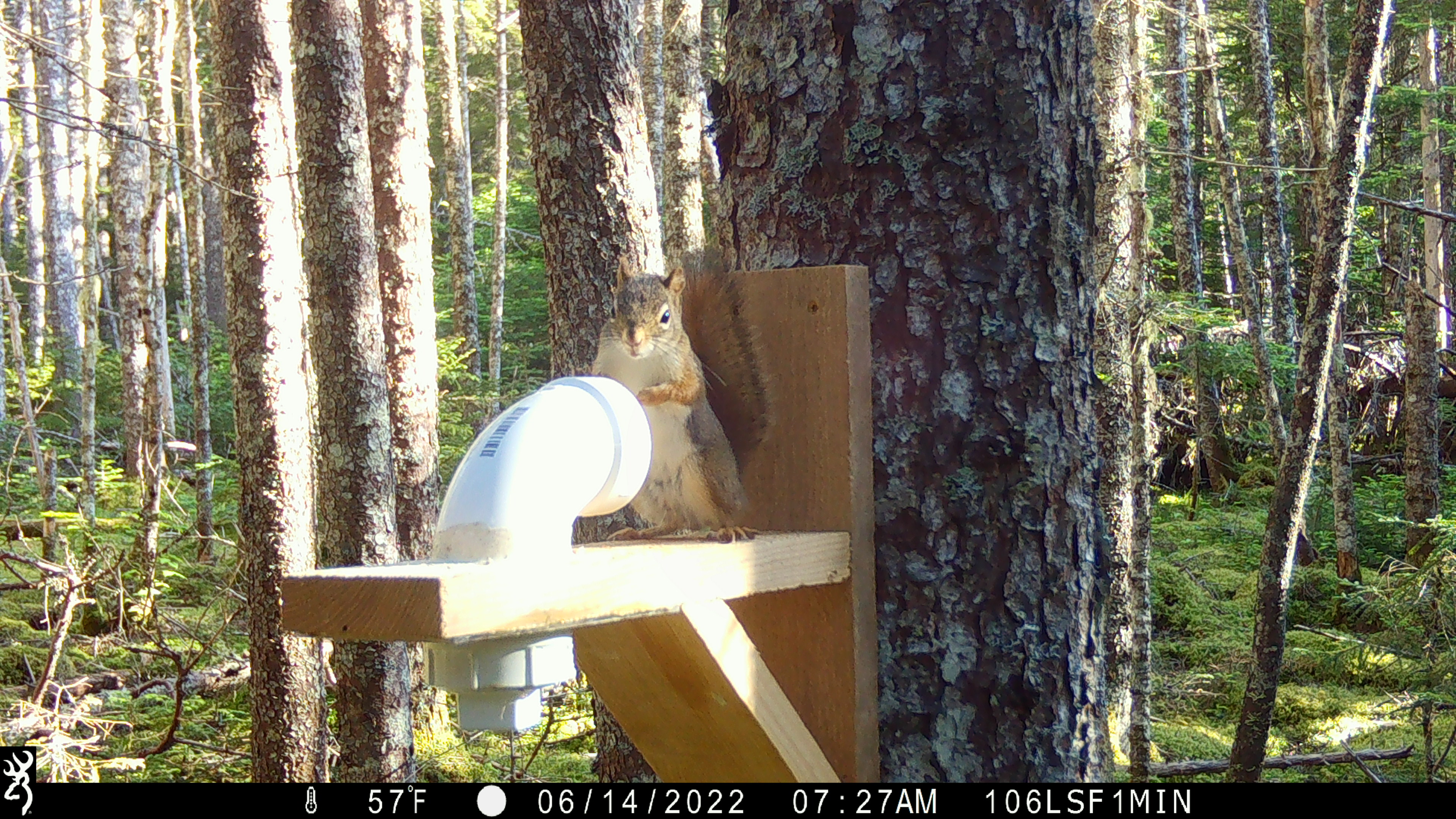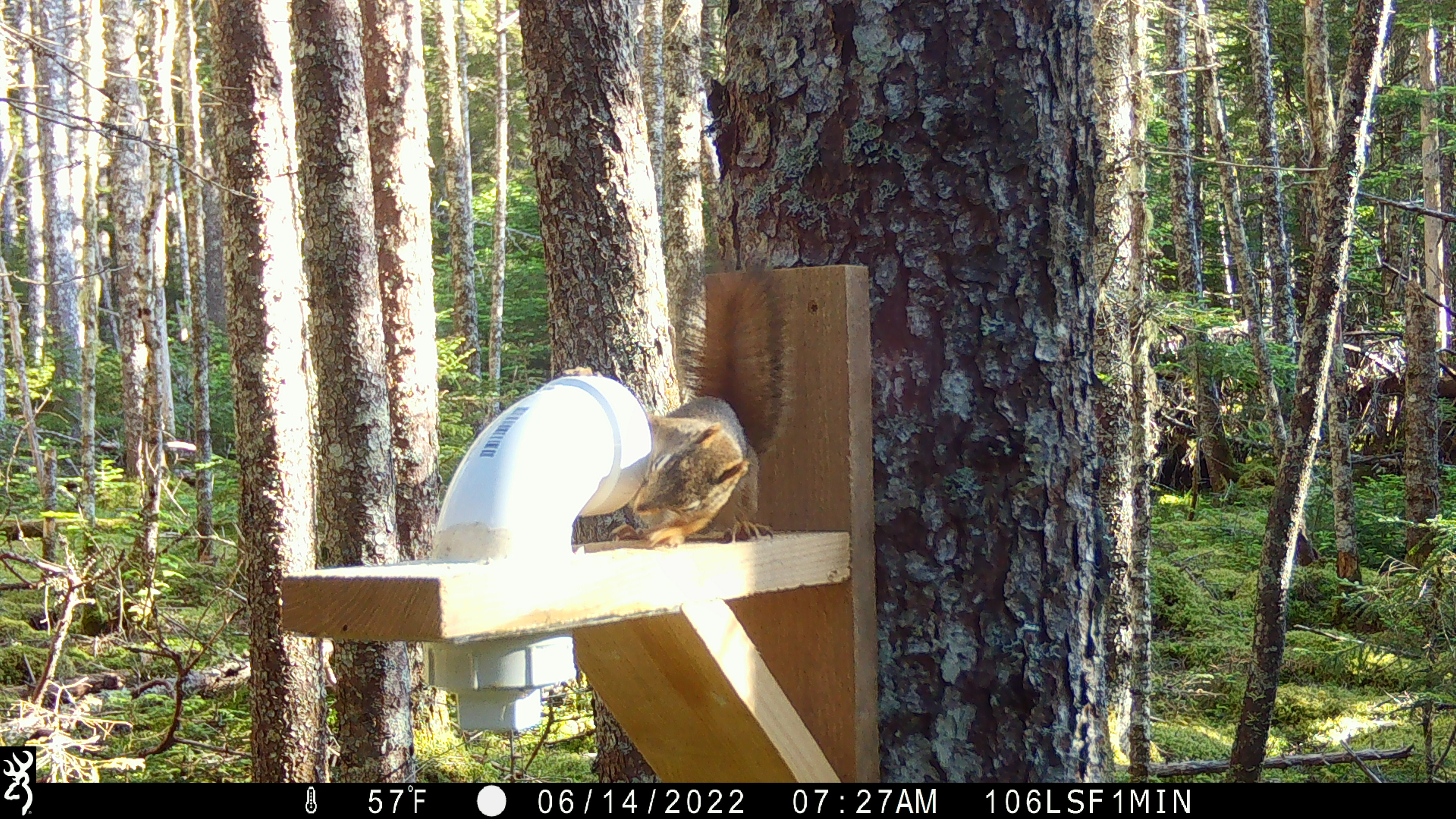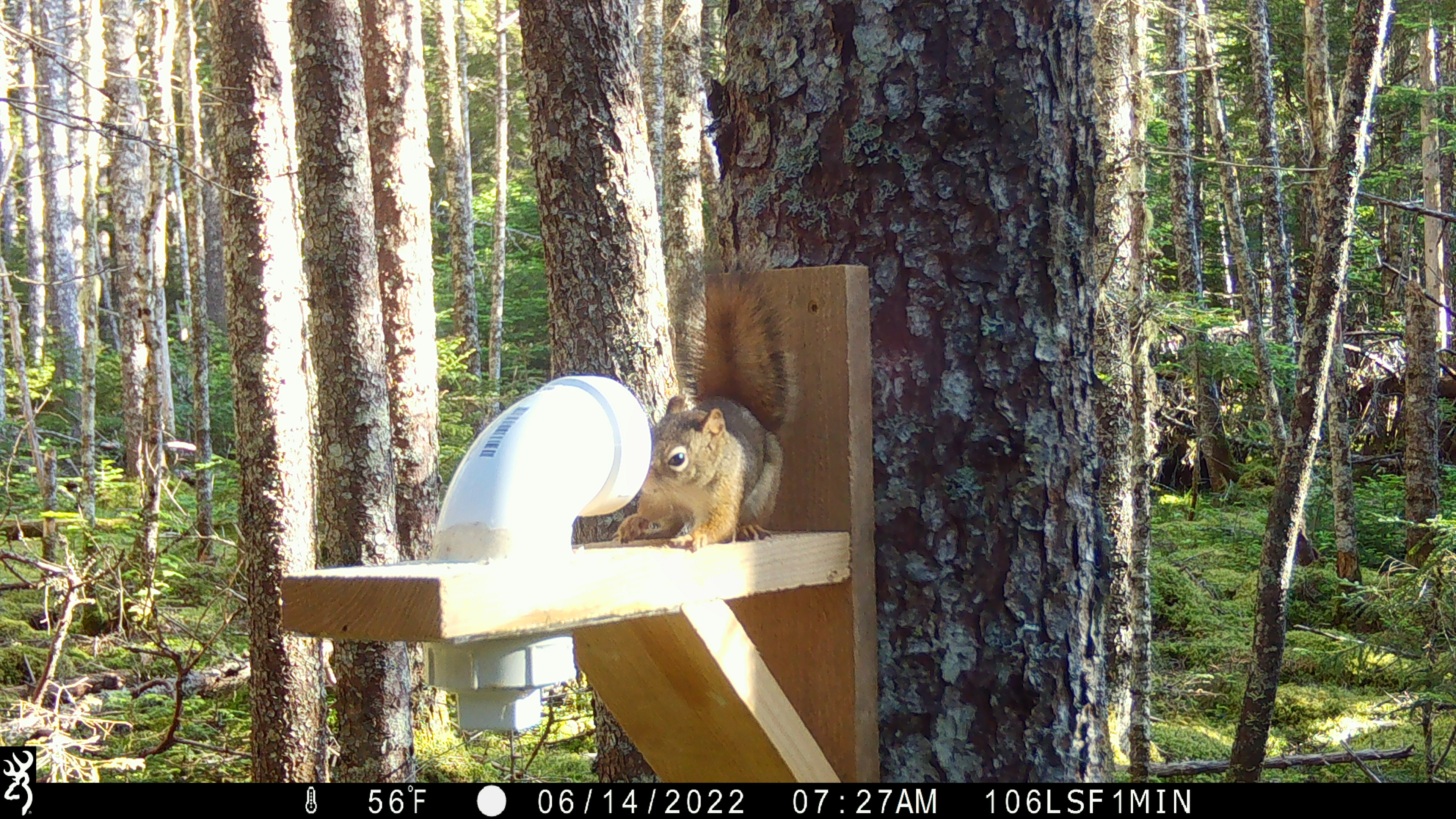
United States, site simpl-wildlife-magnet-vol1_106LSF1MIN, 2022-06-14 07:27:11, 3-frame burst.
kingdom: Animalia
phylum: Chordata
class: Mammalia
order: Rodentia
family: Sciuridae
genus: Tamiasciurus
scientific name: Tamiasciurus hudsonicus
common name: red squirrel